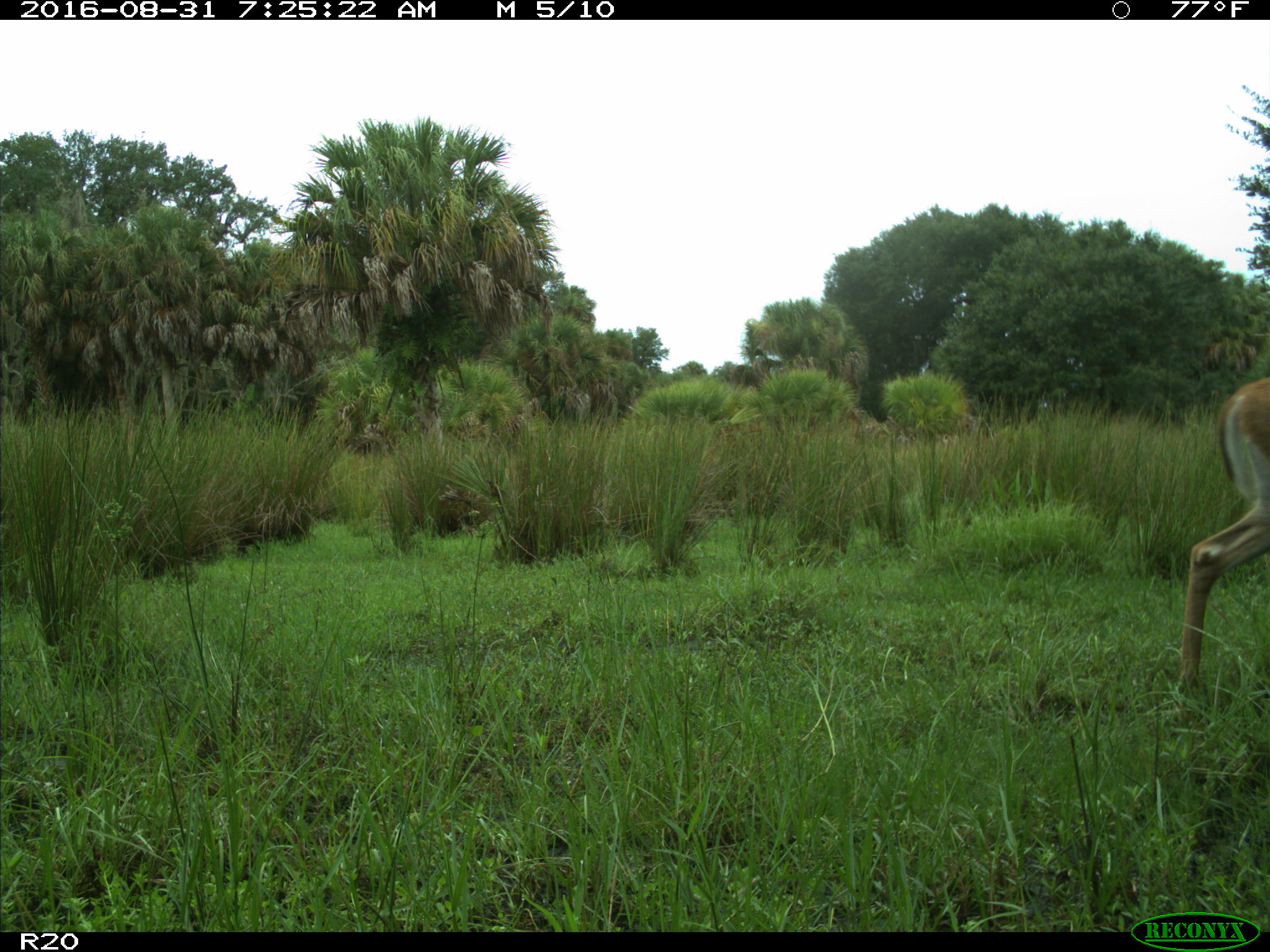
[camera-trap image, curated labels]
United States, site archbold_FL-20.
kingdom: Animalia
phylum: Chordata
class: Mammalia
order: Artiodactyla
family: Cervidae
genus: Odocoileus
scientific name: Odocoileus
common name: deer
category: unidentified deer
Unidentified deer (deer) (Odocoileus).